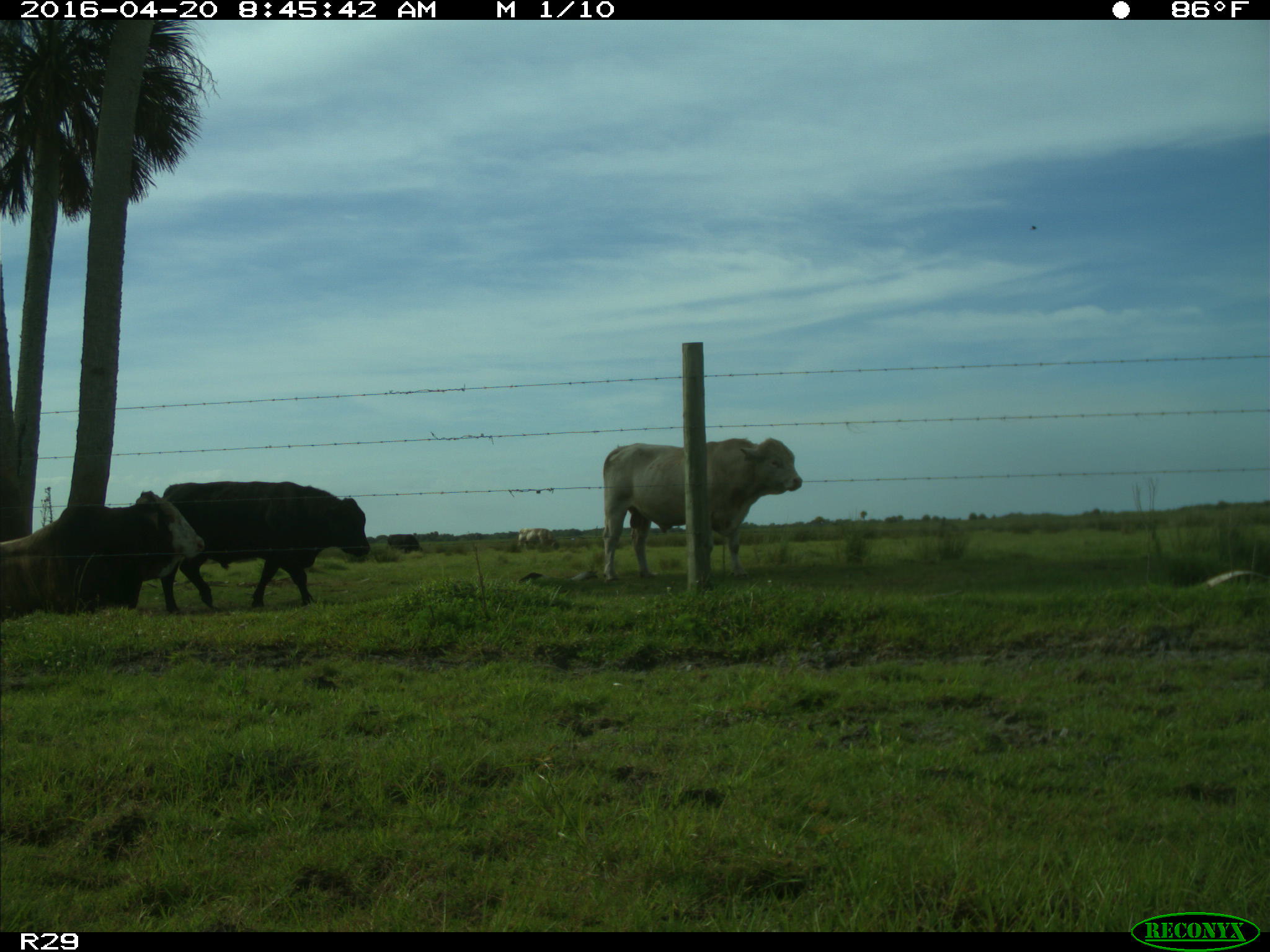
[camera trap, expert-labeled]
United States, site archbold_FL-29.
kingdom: Animalia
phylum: Chordata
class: Mammalia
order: Artiodactyla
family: Bovidae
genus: Bos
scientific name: Bos taurus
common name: domestic cow